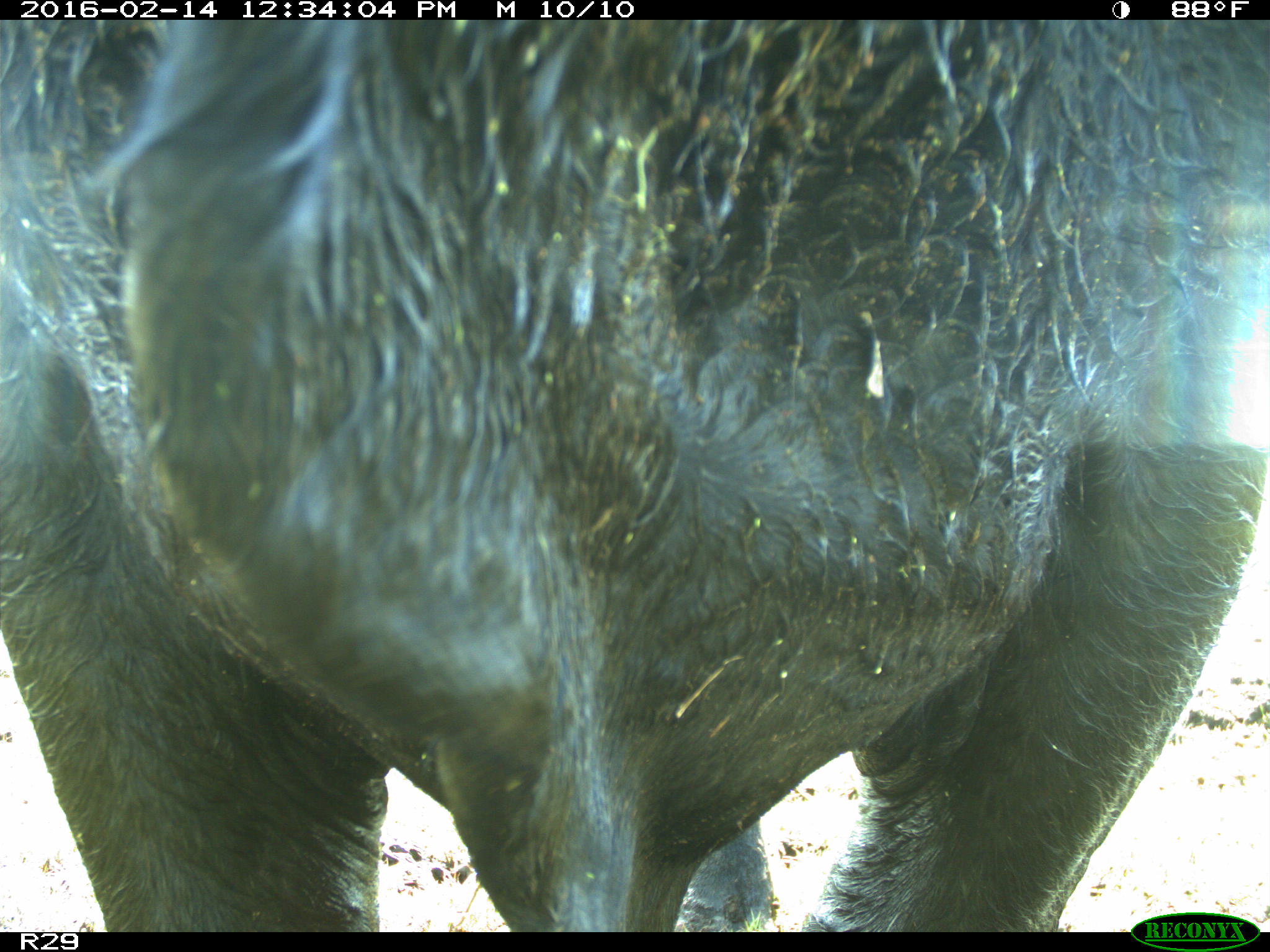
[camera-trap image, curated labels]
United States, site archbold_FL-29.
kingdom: Animalia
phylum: Chordata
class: Mammalia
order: Artiodactyla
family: Bovidae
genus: Bos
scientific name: Bos taurus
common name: domestic cow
Bos taurus (domestic cow).